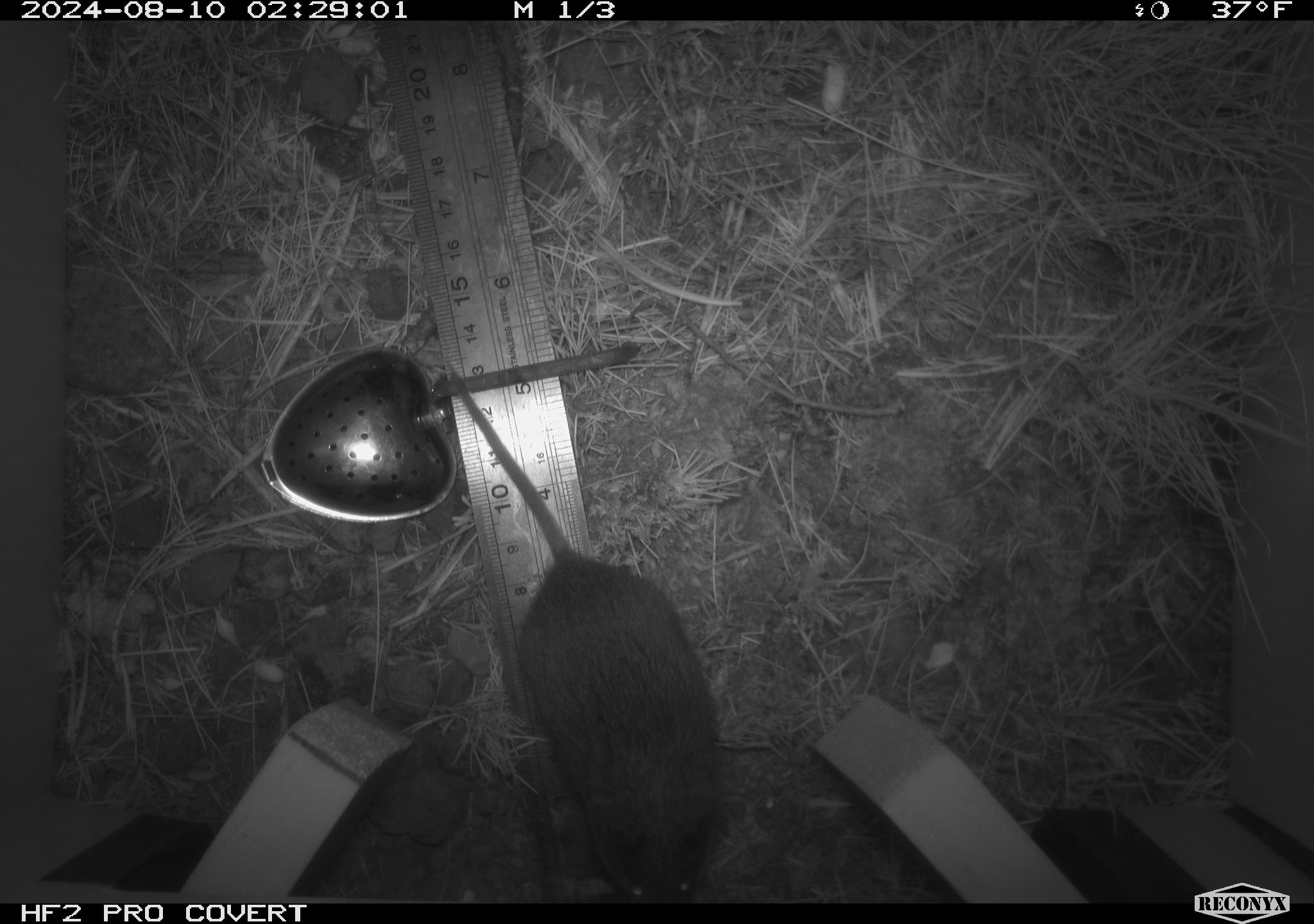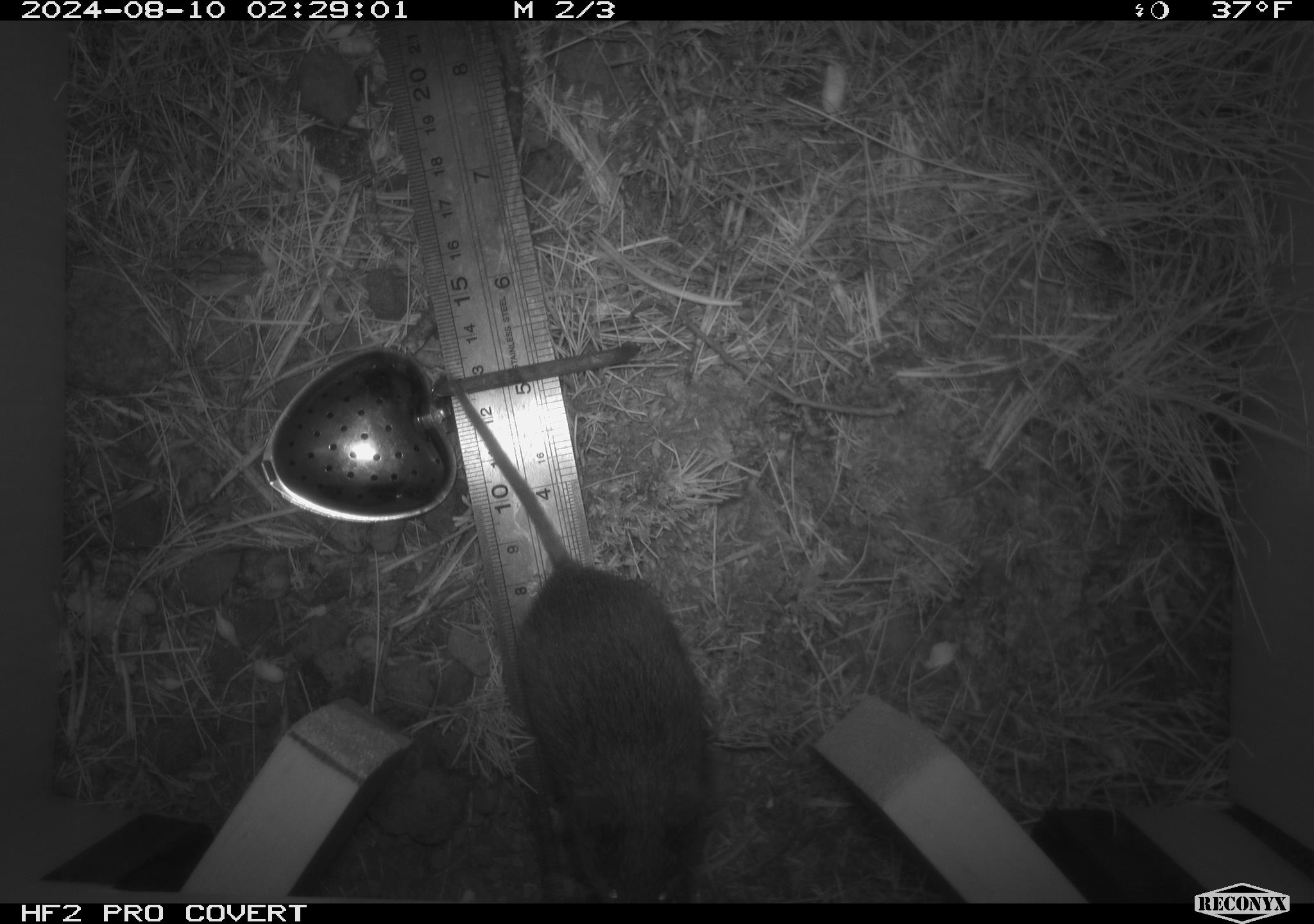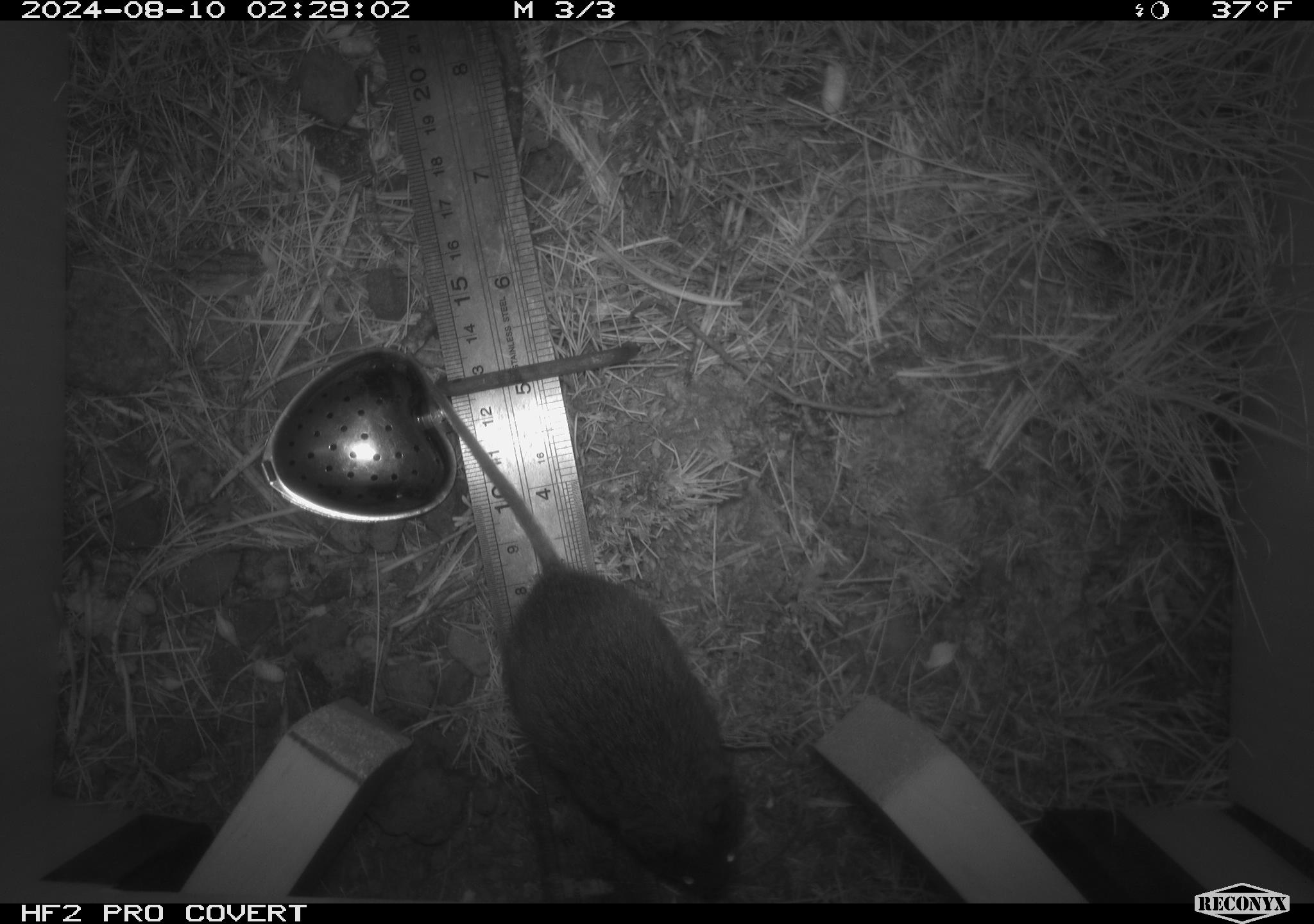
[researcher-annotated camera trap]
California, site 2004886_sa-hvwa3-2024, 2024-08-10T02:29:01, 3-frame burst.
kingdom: Animalia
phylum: Chordata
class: Mammalia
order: Rodentia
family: Cricetidae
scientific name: Arvicolinae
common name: voles, lemmings, and muskrats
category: arvicolinae subfamily